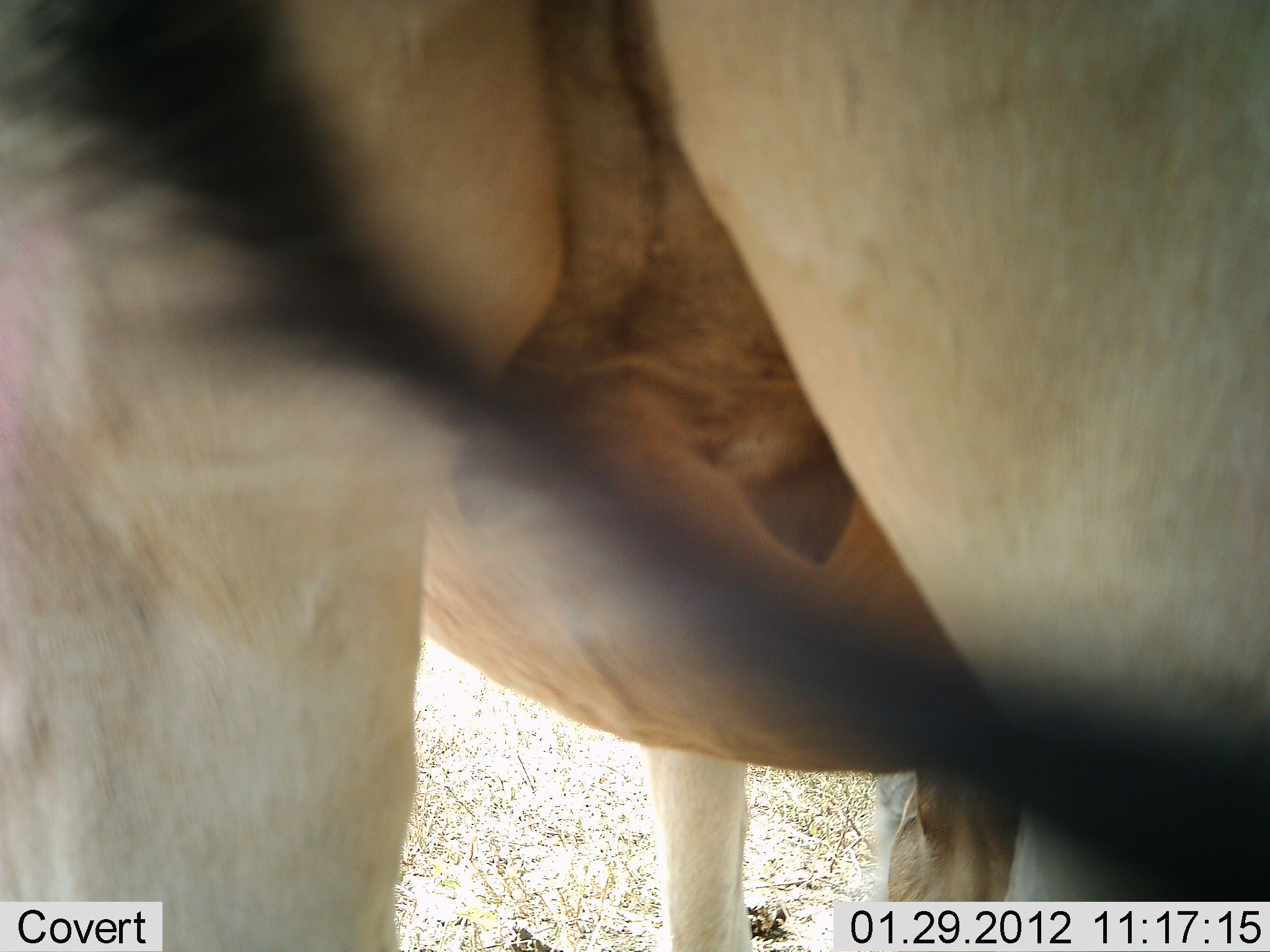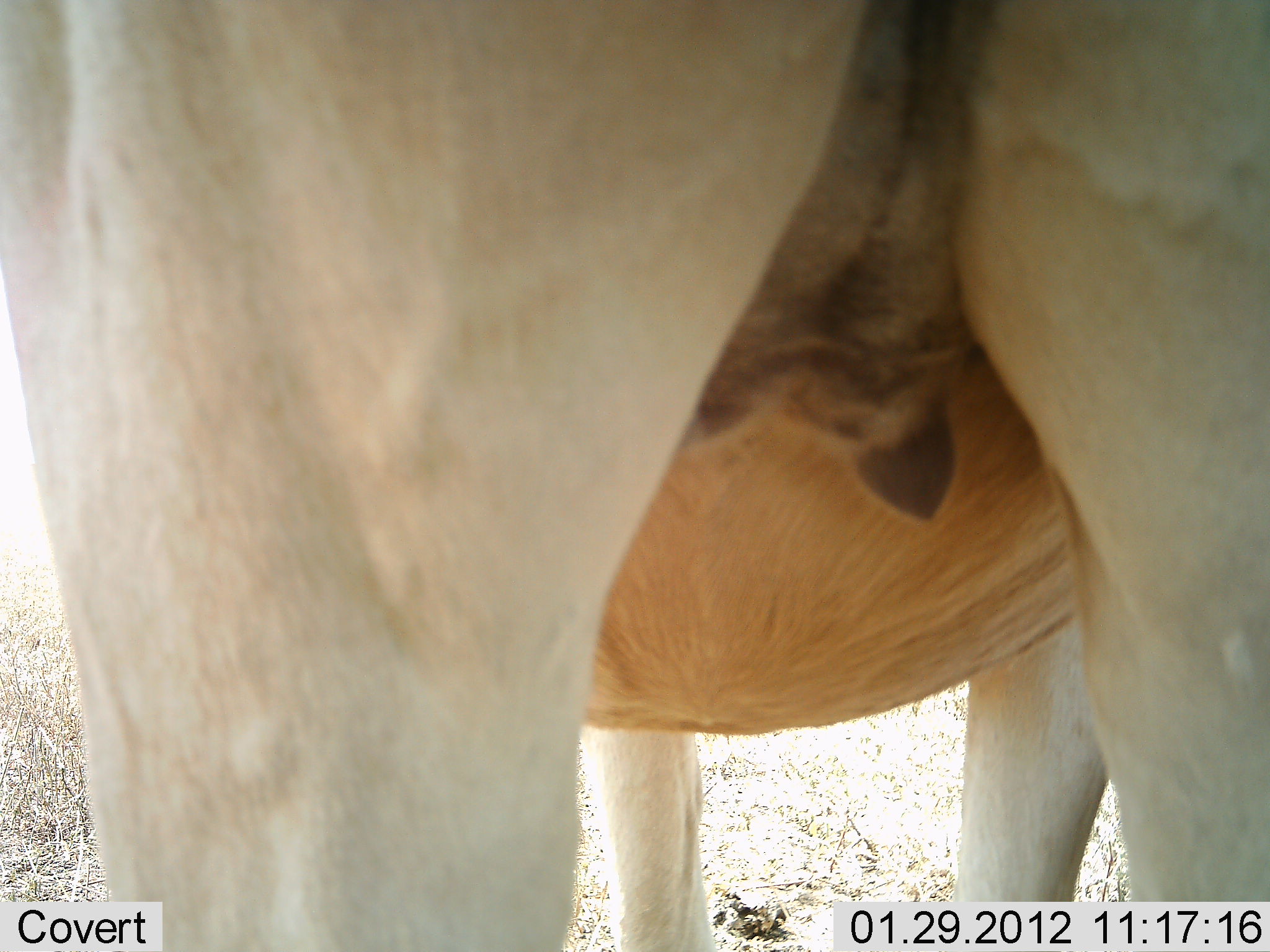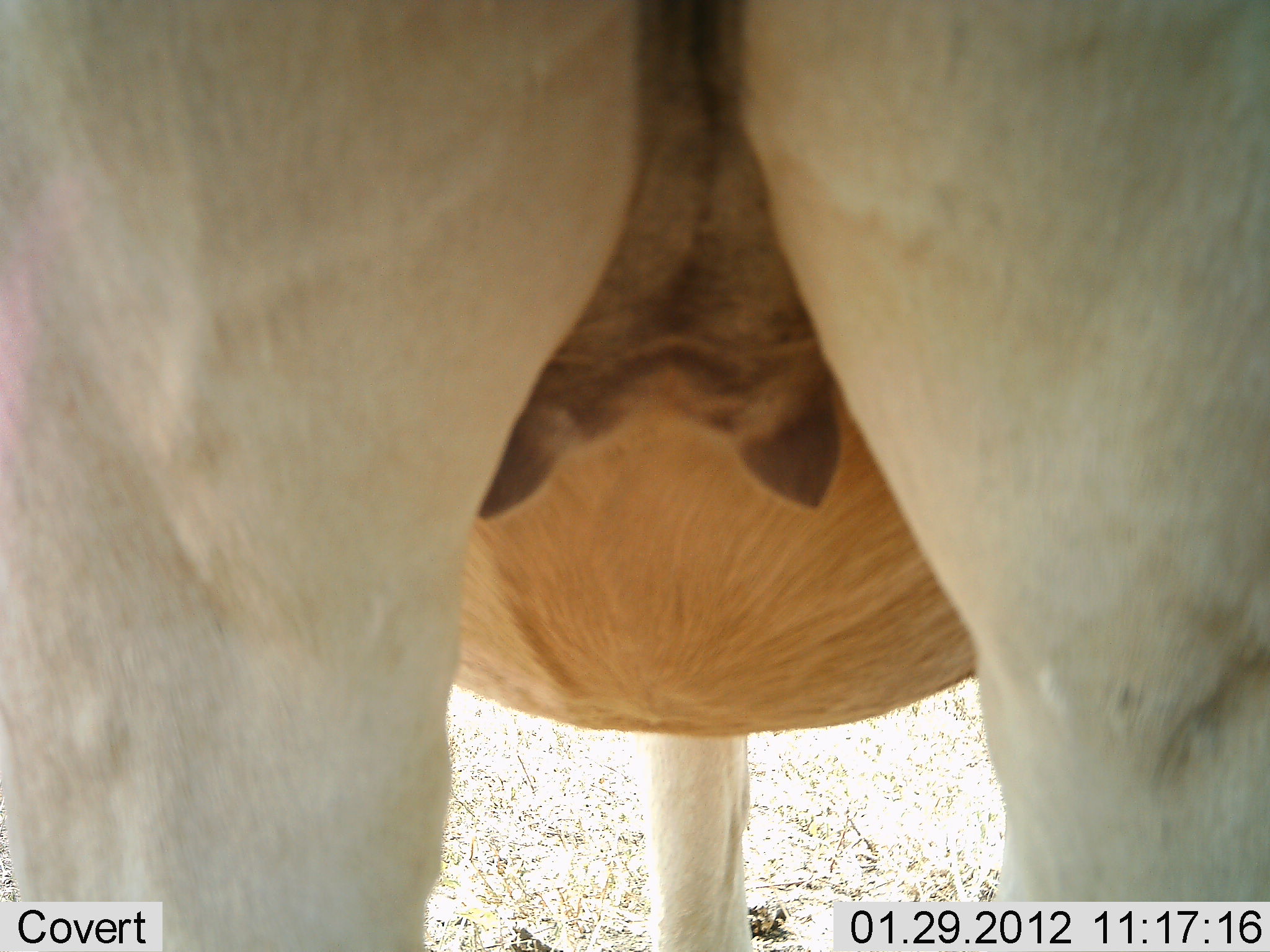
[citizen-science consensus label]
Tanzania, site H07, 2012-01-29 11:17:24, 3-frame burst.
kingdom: Animalia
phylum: Chordata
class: Mammalia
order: Artiodactyla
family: Bovidae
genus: Alcelaphus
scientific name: Alcelaphus buselaphus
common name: hartebeest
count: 1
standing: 100%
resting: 0%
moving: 0%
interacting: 0%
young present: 0%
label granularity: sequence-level